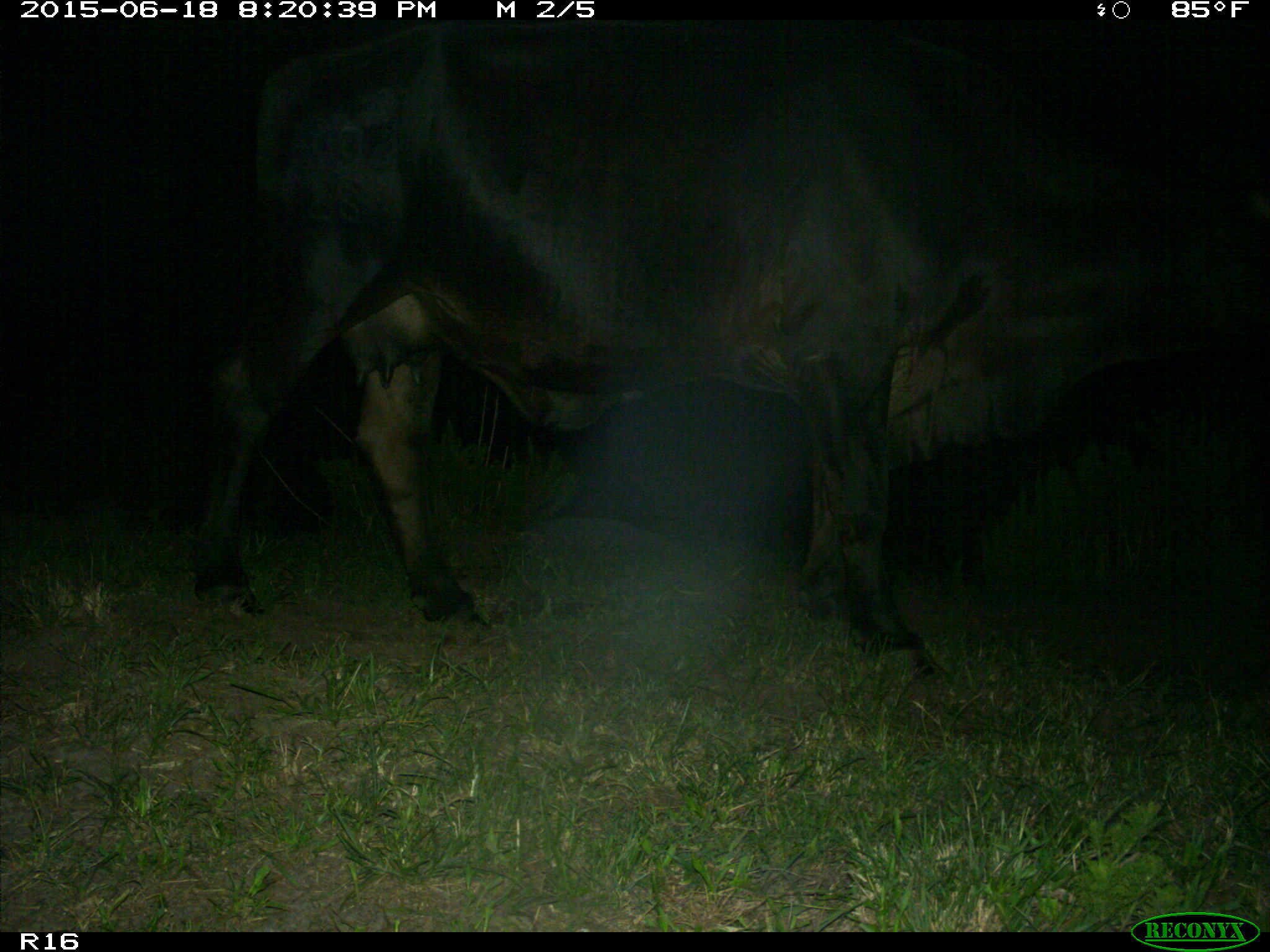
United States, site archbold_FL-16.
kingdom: Animalia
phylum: Chordata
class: Mammalia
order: Artiodactyla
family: Bovidae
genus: Bos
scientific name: Bos taurus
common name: domestic cow